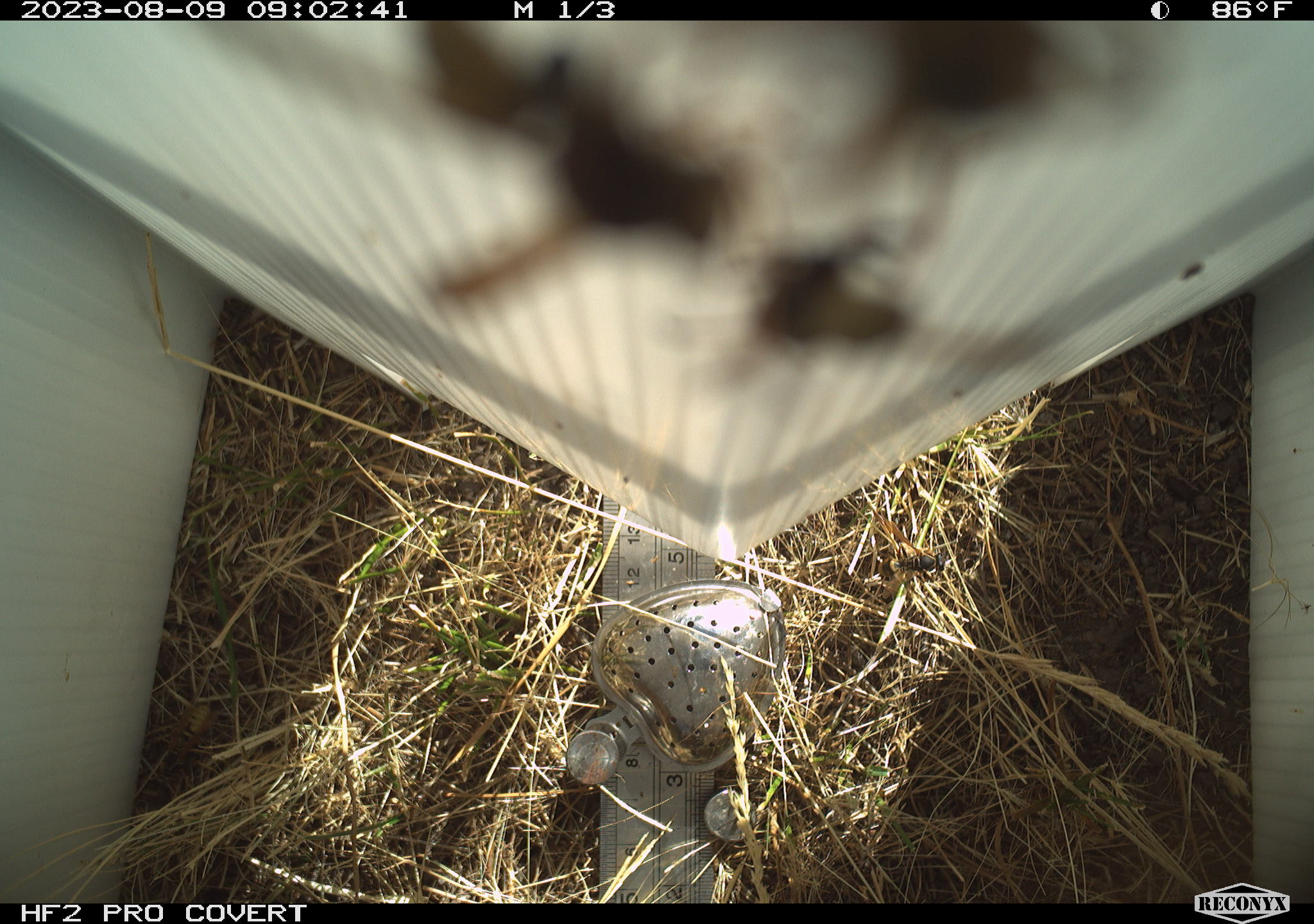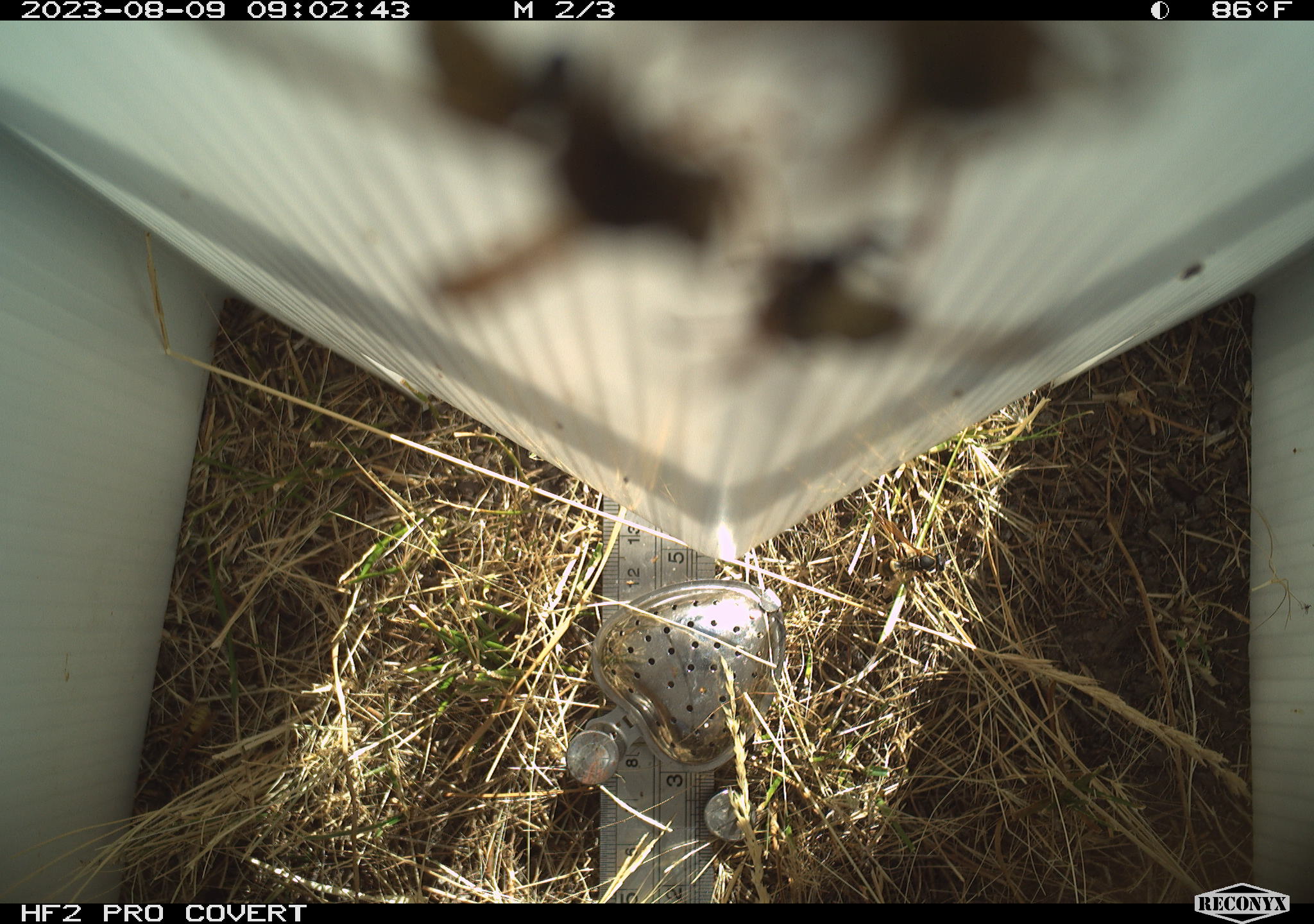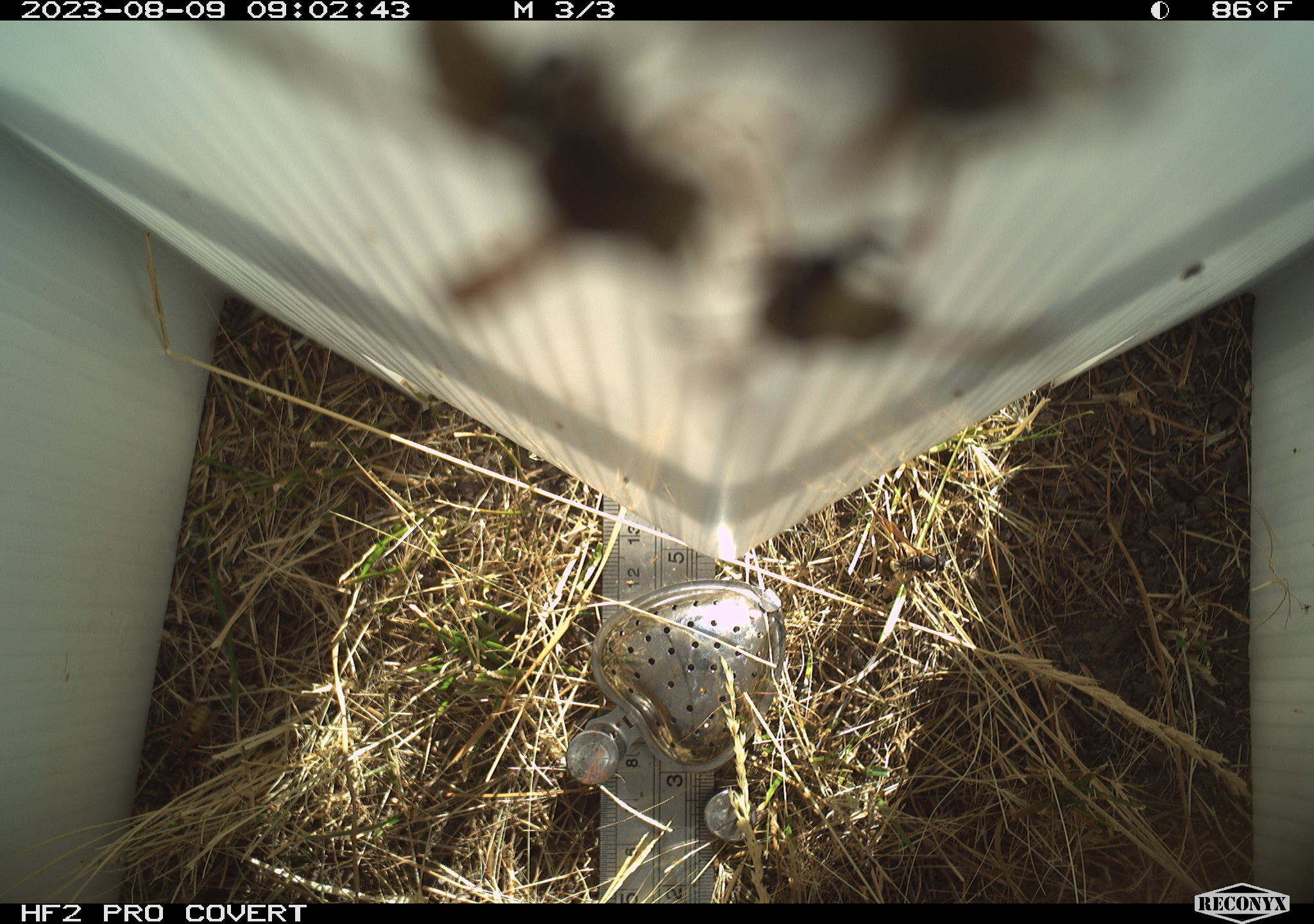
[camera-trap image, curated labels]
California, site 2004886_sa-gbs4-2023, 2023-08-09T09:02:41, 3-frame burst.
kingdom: Animalia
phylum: Arthropoda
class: Insecta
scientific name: Insecta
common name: insect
Insect (Insecta).